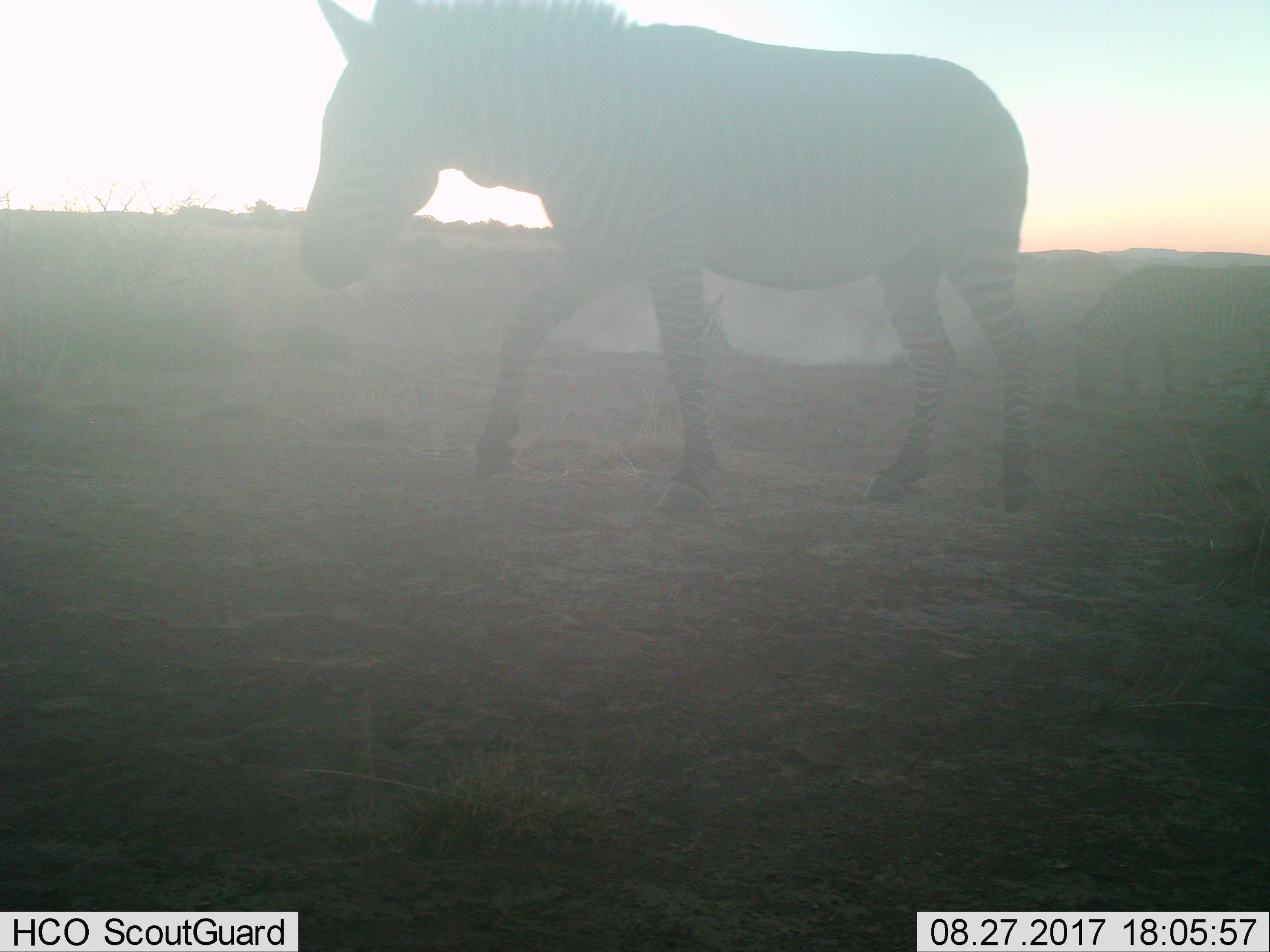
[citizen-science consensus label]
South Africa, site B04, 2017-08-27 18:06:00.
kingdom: Animalia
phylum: Chordata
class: Mammalia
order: Perissodactyla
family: Equidae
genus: Equus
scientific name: Equus zebra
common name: mountain zebra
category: zebramountain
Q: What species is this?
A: Zebramountain (mountain zebra) (Equus zebra).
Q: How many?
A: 2.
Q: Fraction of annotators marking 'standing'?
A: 14%.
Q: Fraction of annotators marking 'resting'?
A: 14%.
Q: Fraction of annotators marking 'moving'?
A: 86%.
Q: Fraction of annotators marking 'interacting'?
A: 14%.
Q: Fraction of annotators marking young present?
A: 0%.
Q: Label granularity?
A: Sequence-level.